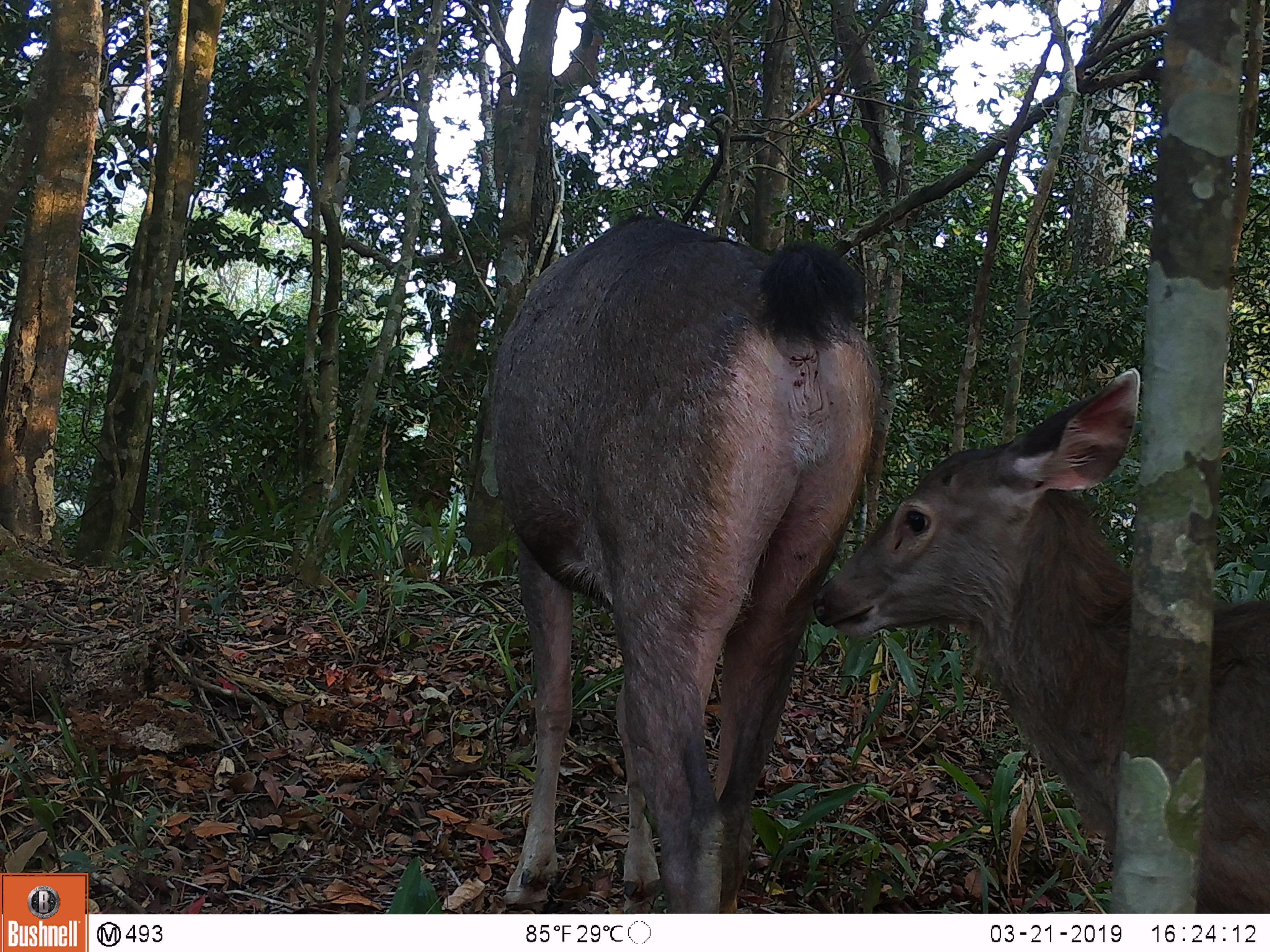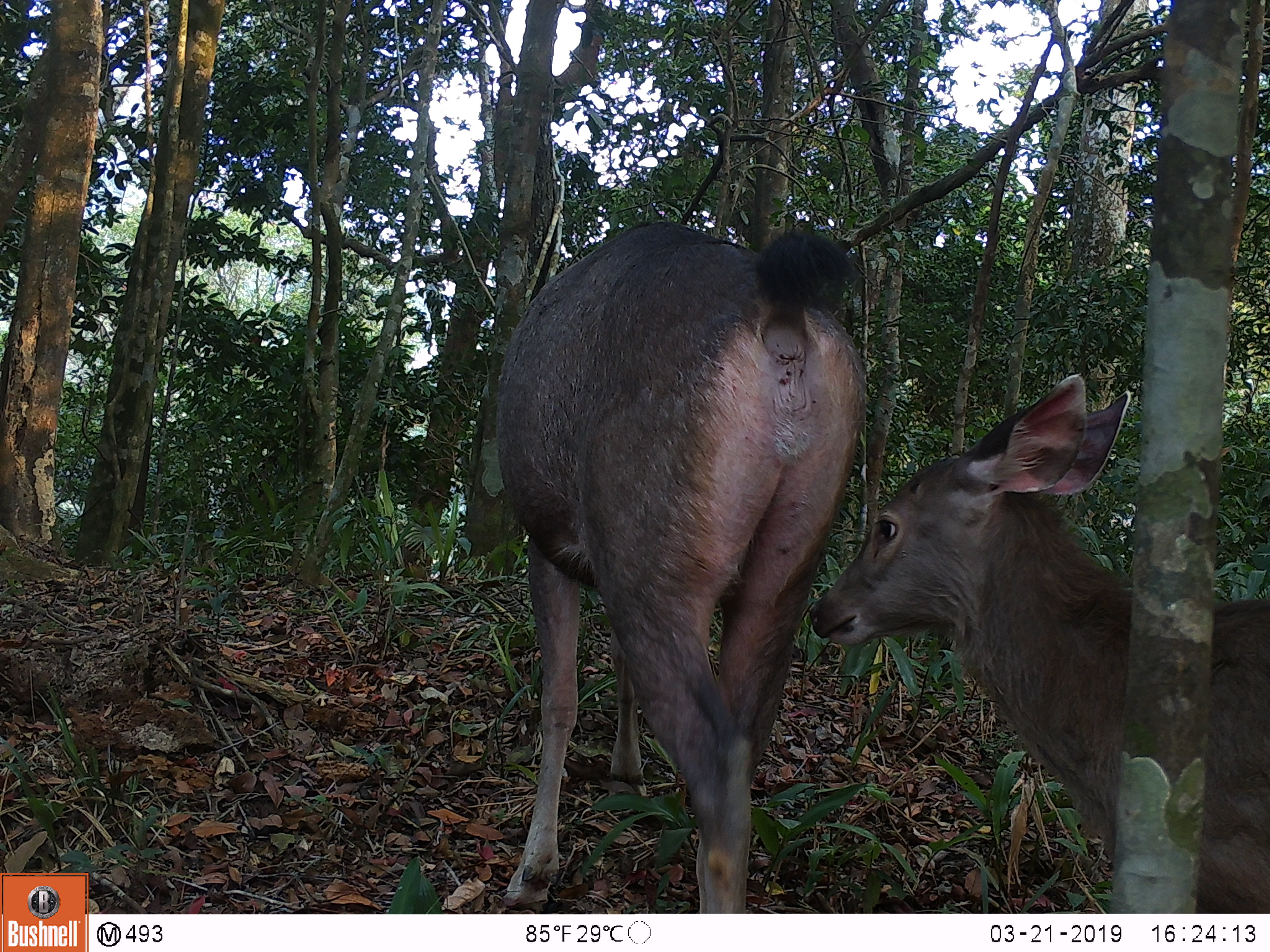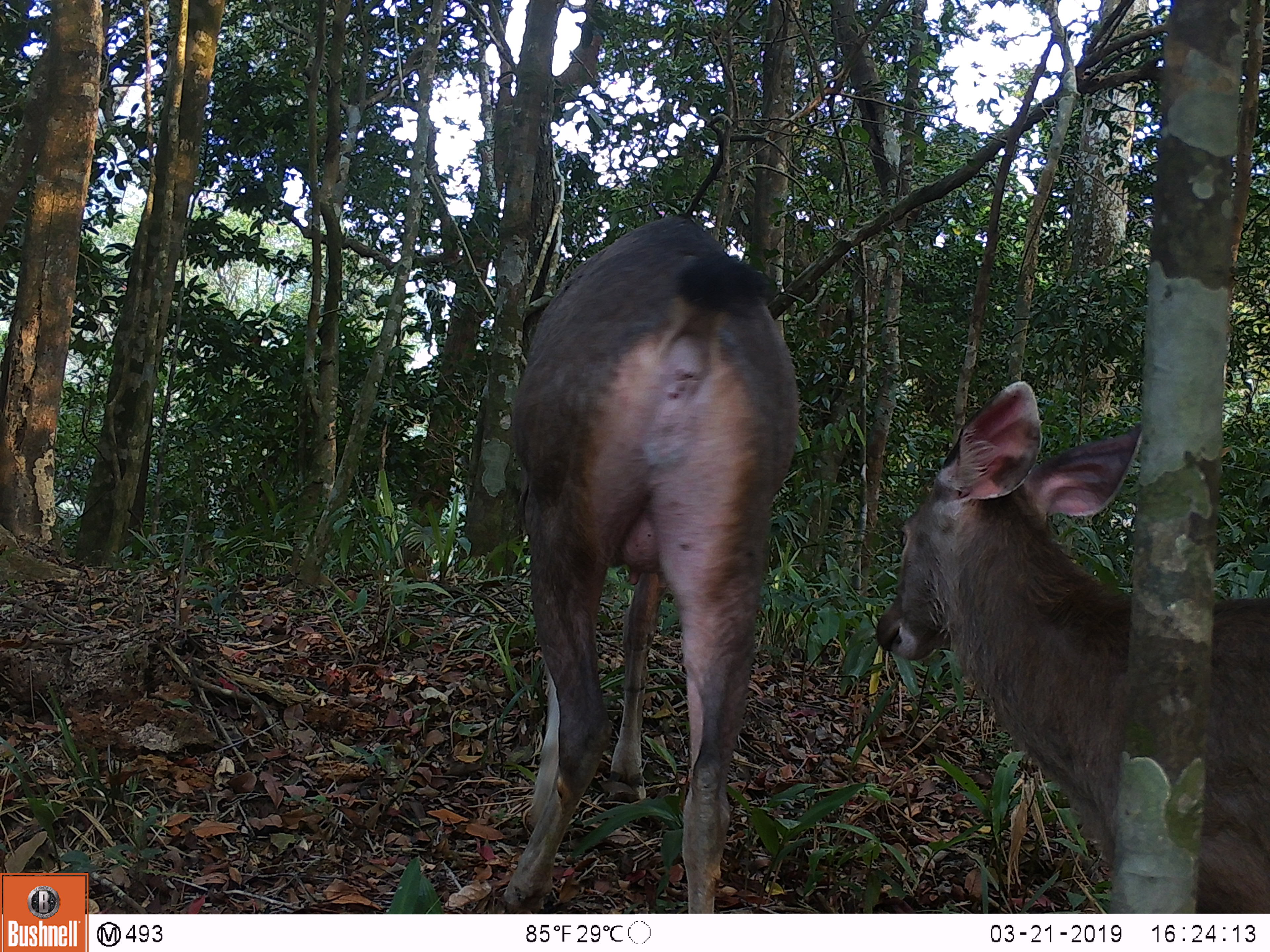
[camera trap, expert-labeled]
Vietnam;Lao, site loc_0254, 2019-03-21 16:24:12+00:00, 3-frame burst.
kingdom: Animalia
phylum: Chordata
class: Mammalia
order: Artiodactyla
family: Cervidae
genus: Rusa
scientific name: Rusa unicolor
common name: sambar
Sambar (Rusa unicolor). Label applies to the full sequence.